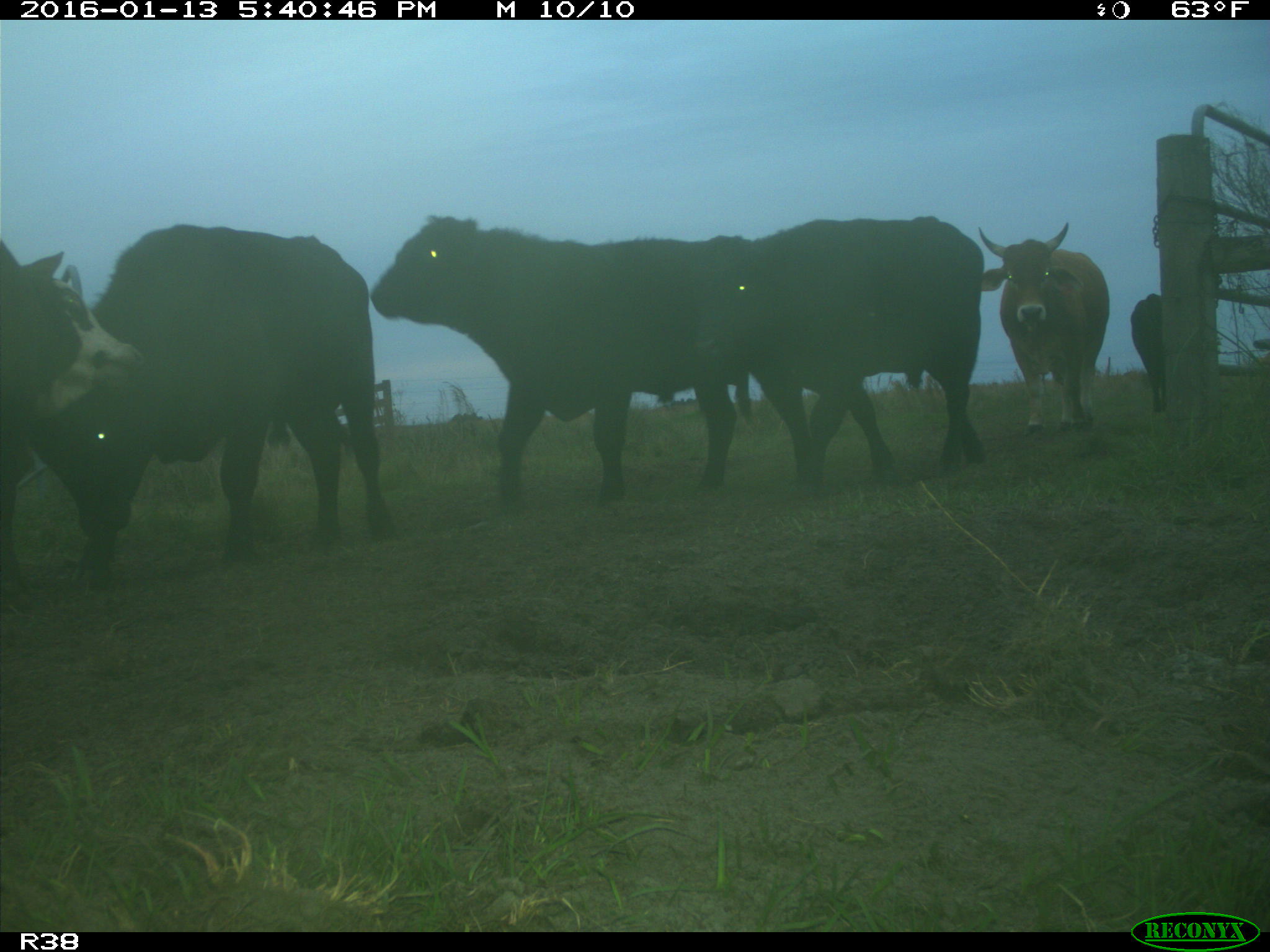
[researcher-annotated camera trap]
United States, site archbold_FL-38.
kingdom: Animalia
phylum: Chordata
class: Mammalia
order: Artiodactyla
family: Bovidae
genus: Bos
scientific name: Bos taurus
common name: domestic cow